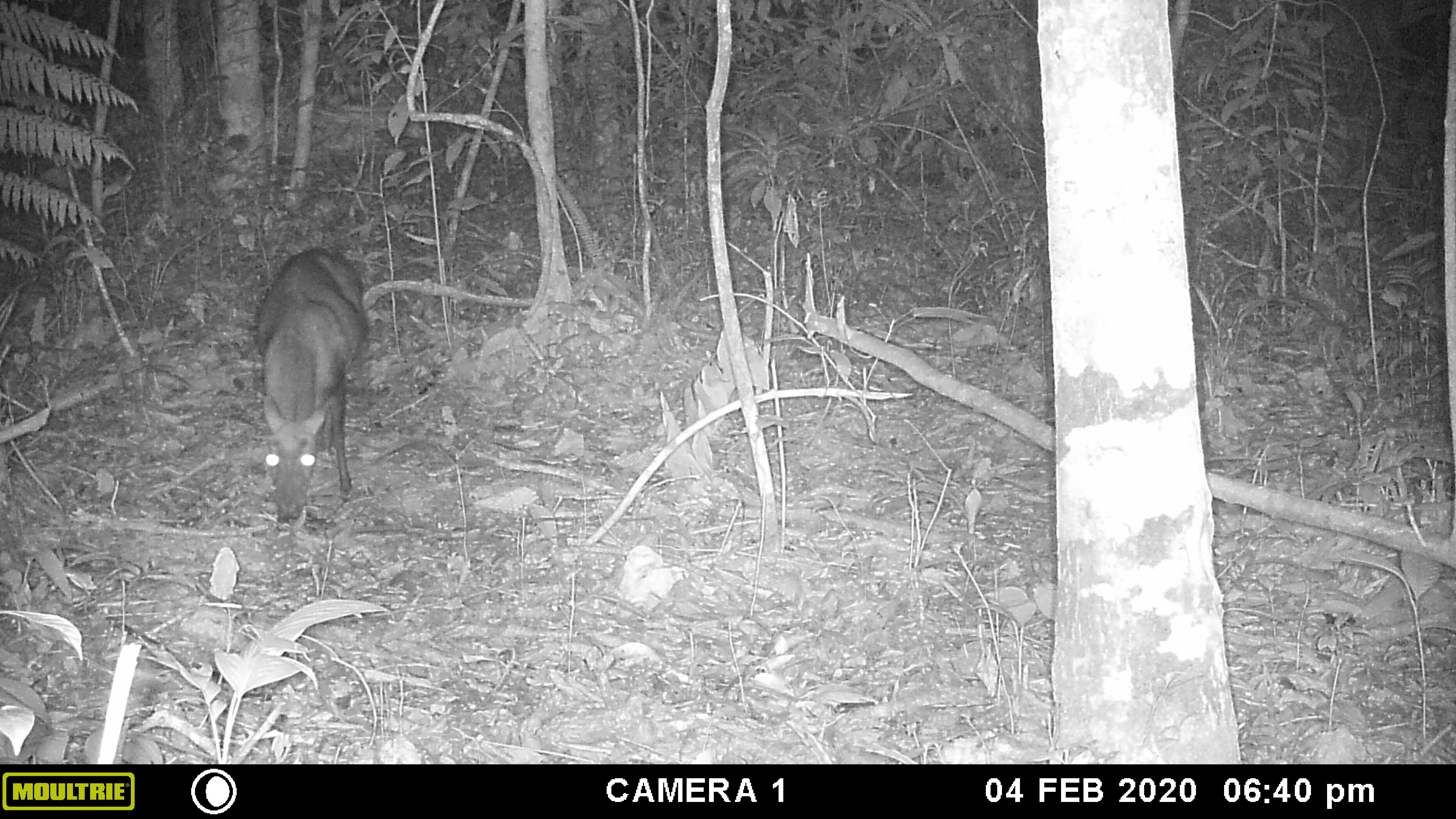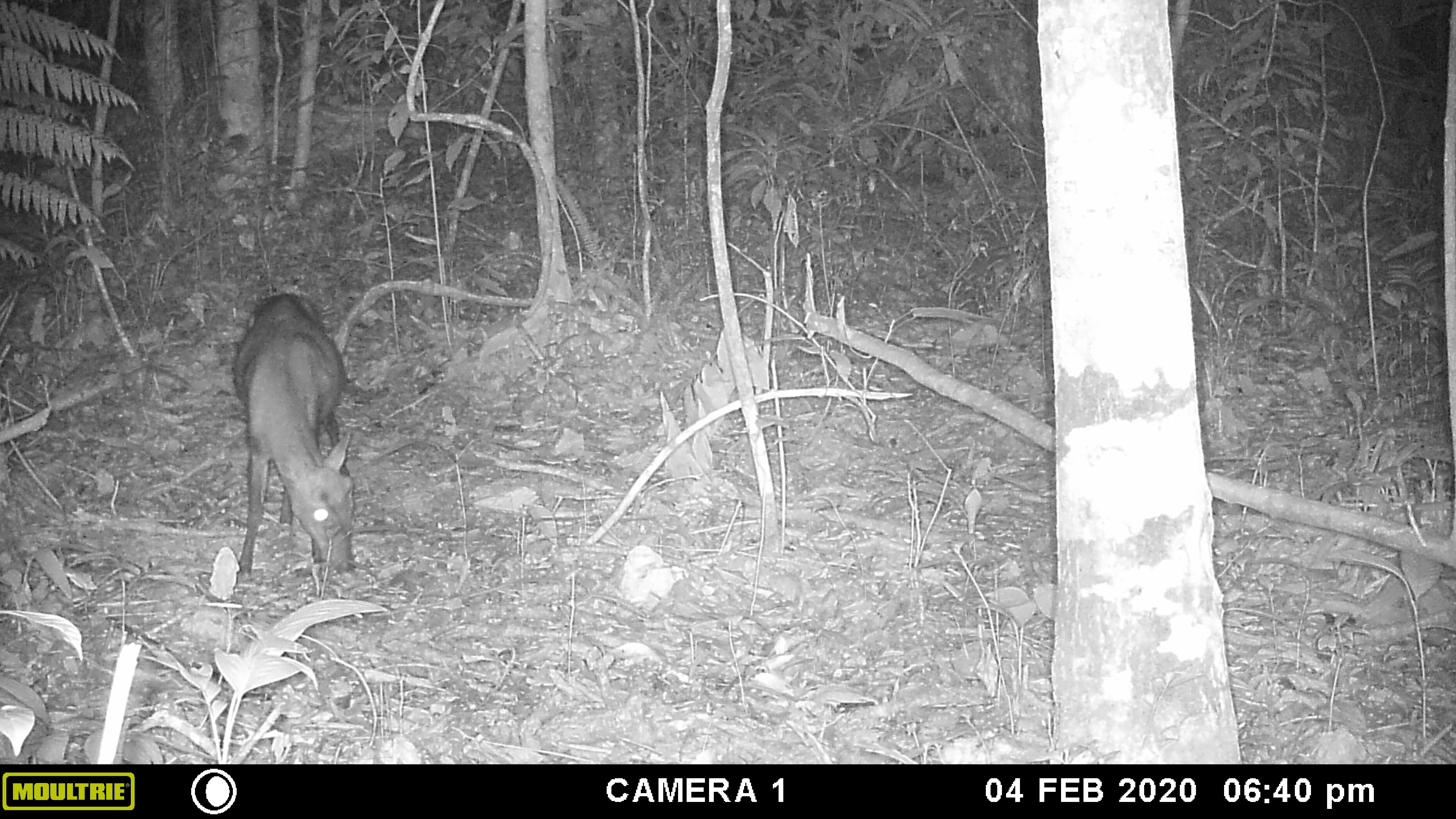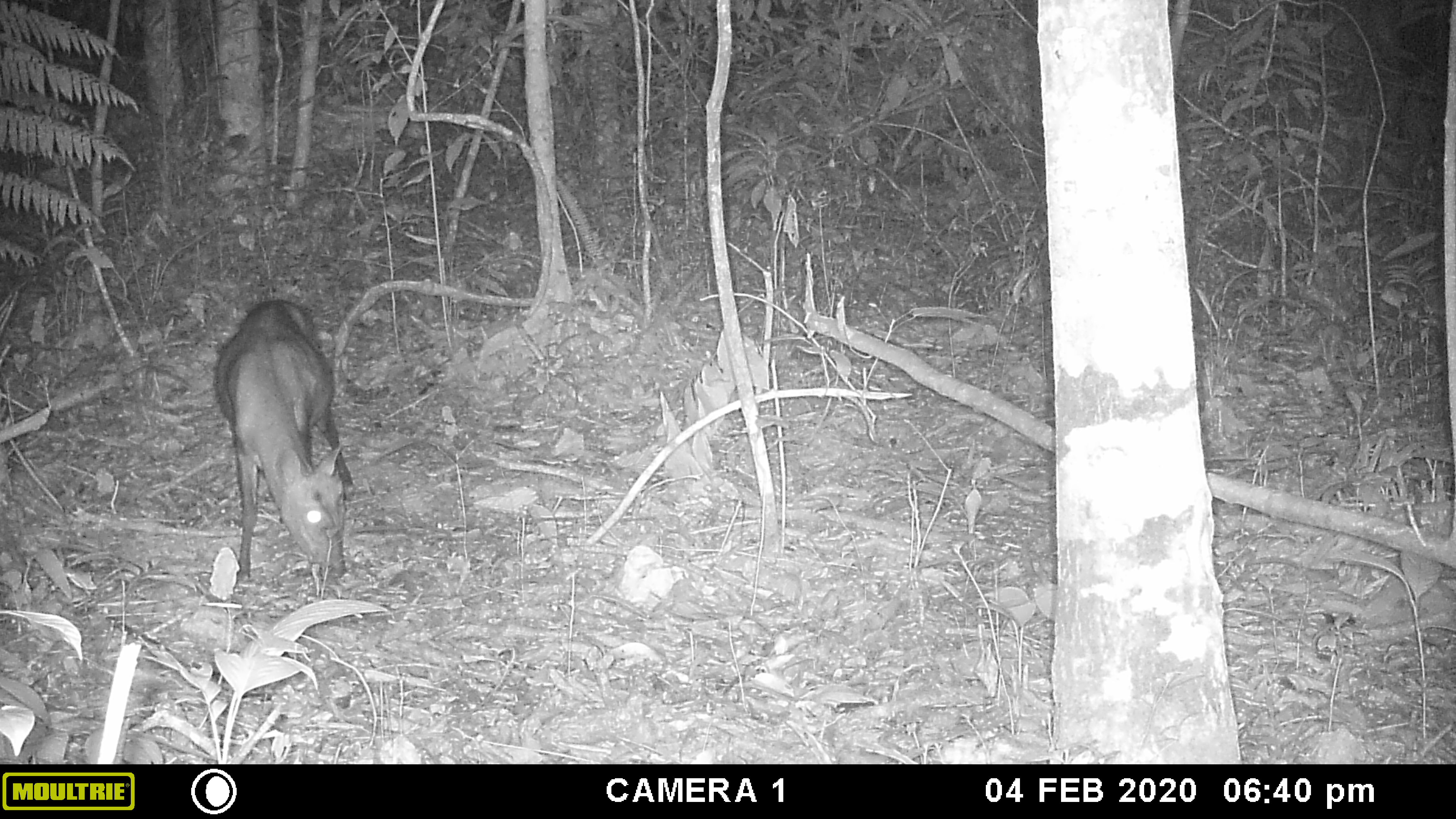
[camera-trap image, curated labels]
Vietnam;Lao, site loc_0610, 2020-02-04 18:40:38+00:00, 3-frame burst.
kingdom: Animalia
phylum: Chordata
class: Mammalia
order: Artiodactyla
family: Cervidae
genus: Muntiacus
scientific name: Muntiacus rooseveltorum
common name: roosevelt's muntjac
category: roosevelts muntjac group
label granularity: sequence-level